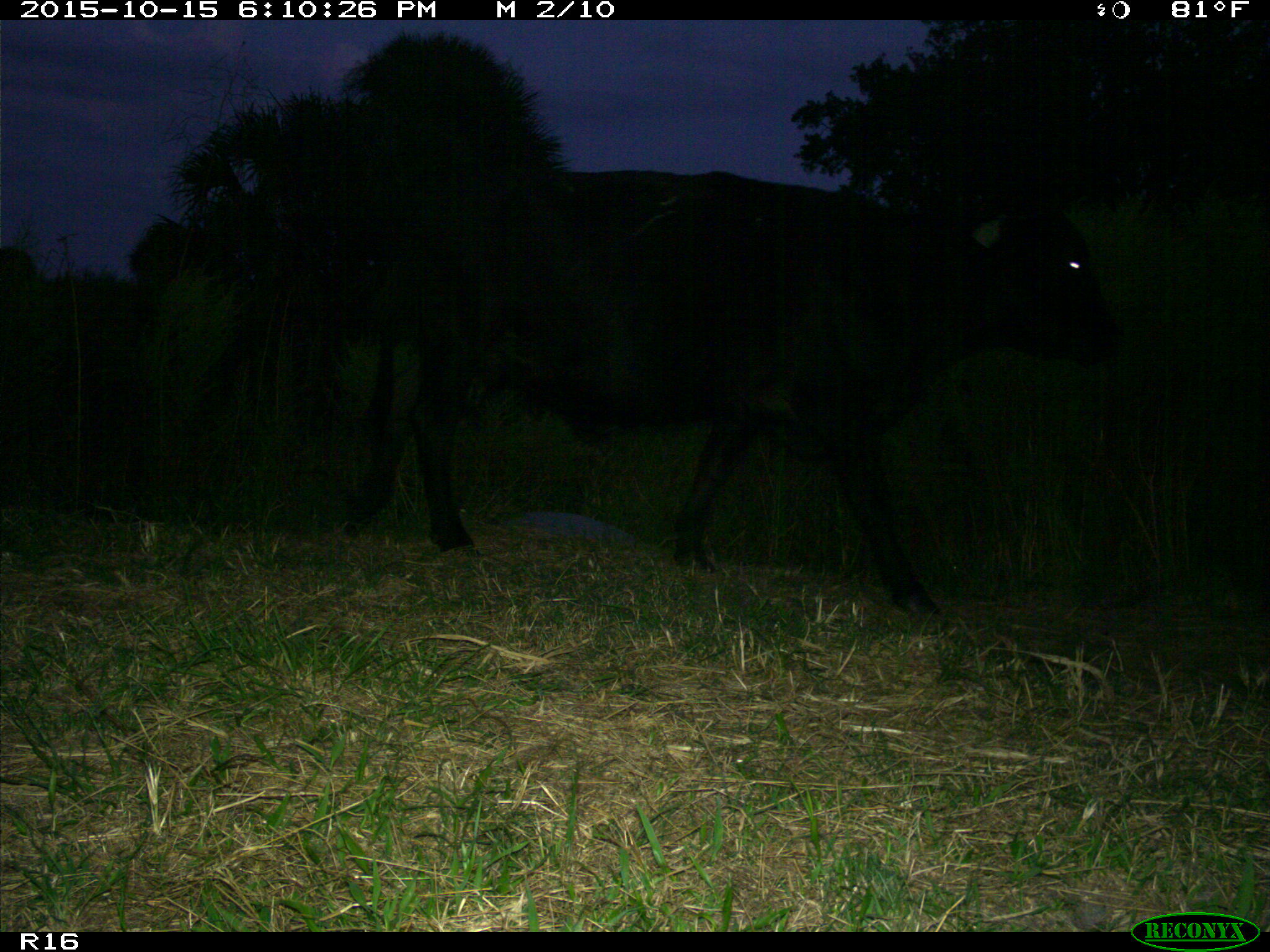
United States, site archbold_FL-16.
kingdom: Animalia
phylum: Chordata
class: Mammalia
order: Artiodactyla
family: Bovidae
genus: Bos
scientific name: Bos taurus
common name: domestic cow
Bos taurus (domestic cow).